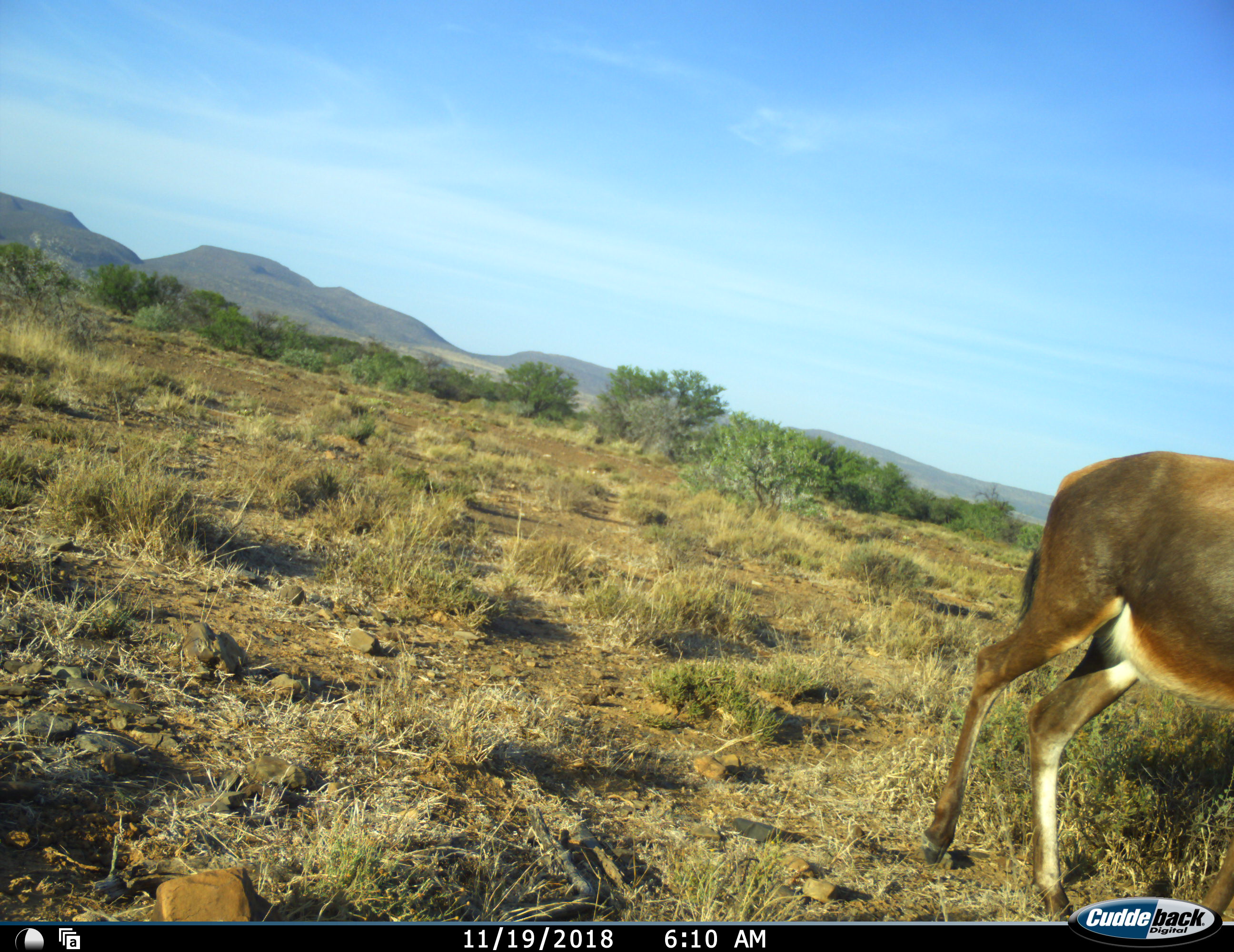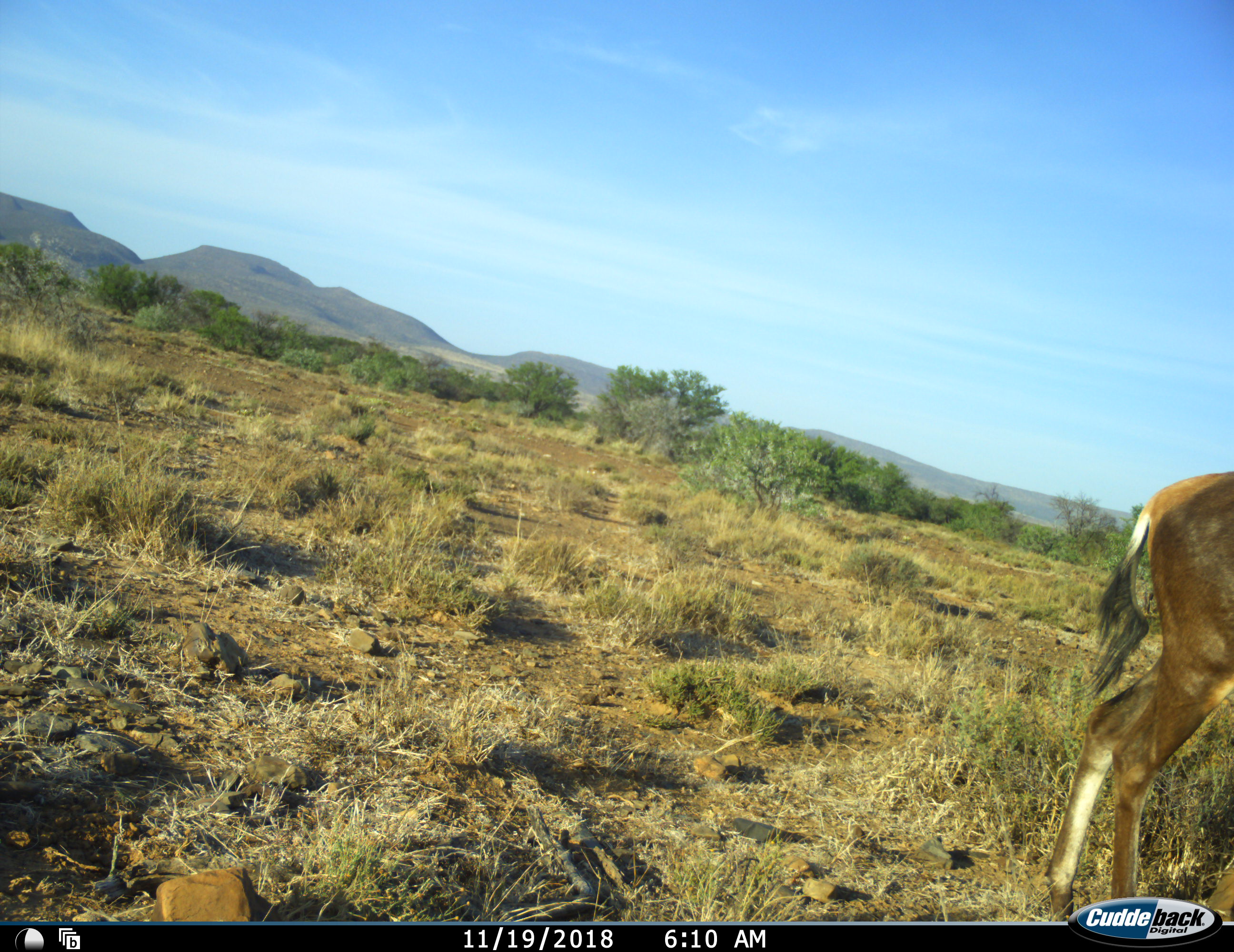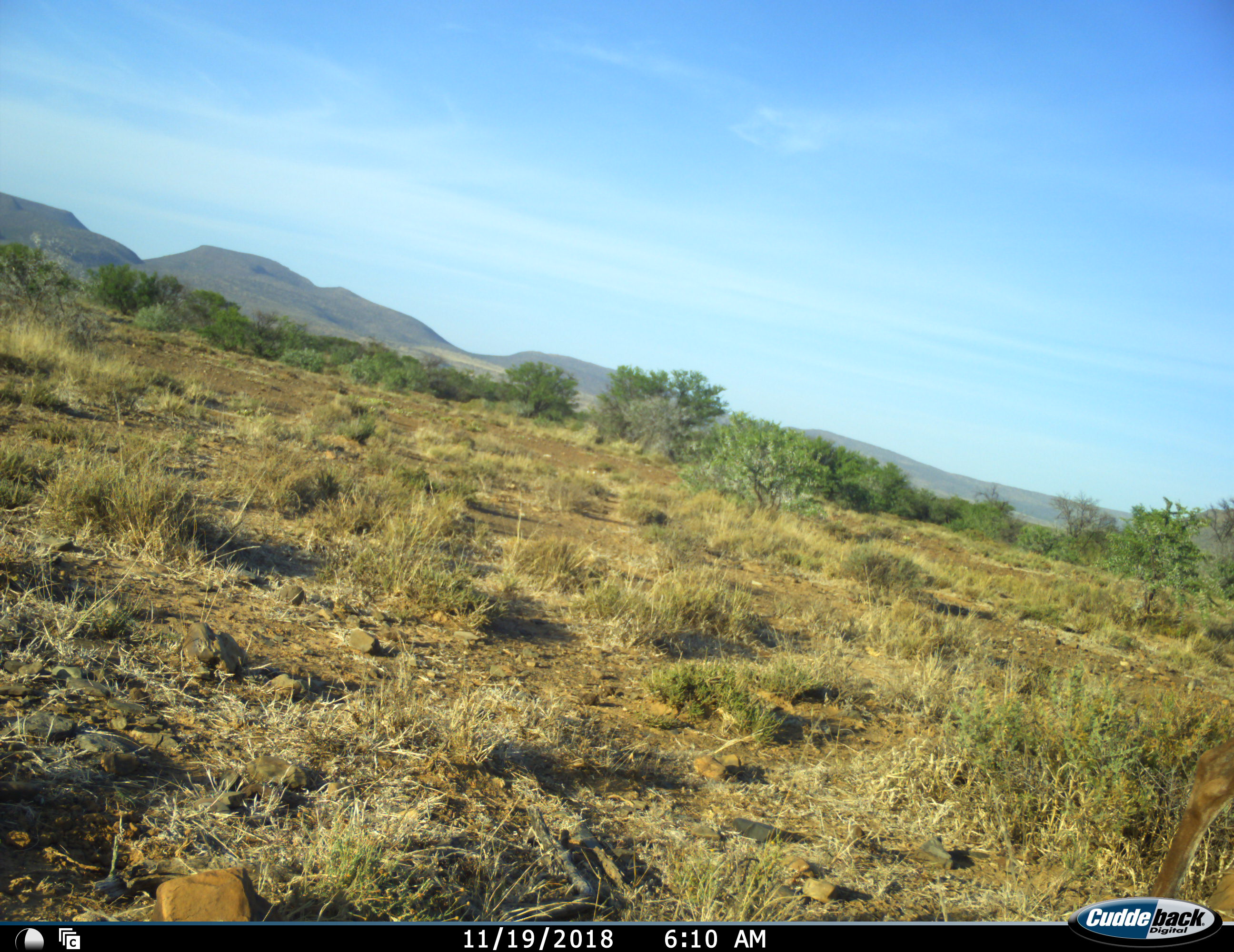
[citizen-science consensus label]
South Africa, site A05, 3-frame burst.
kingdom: Animalia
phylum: Chordata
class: Mammalia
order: Artiodactyla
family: Bovidae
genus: Damaliscus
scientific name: Damaliscus pygargus phillipsi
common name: blesbok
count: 1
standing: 20%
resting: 0%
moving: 90%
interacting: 0%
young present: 0%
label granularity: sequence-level